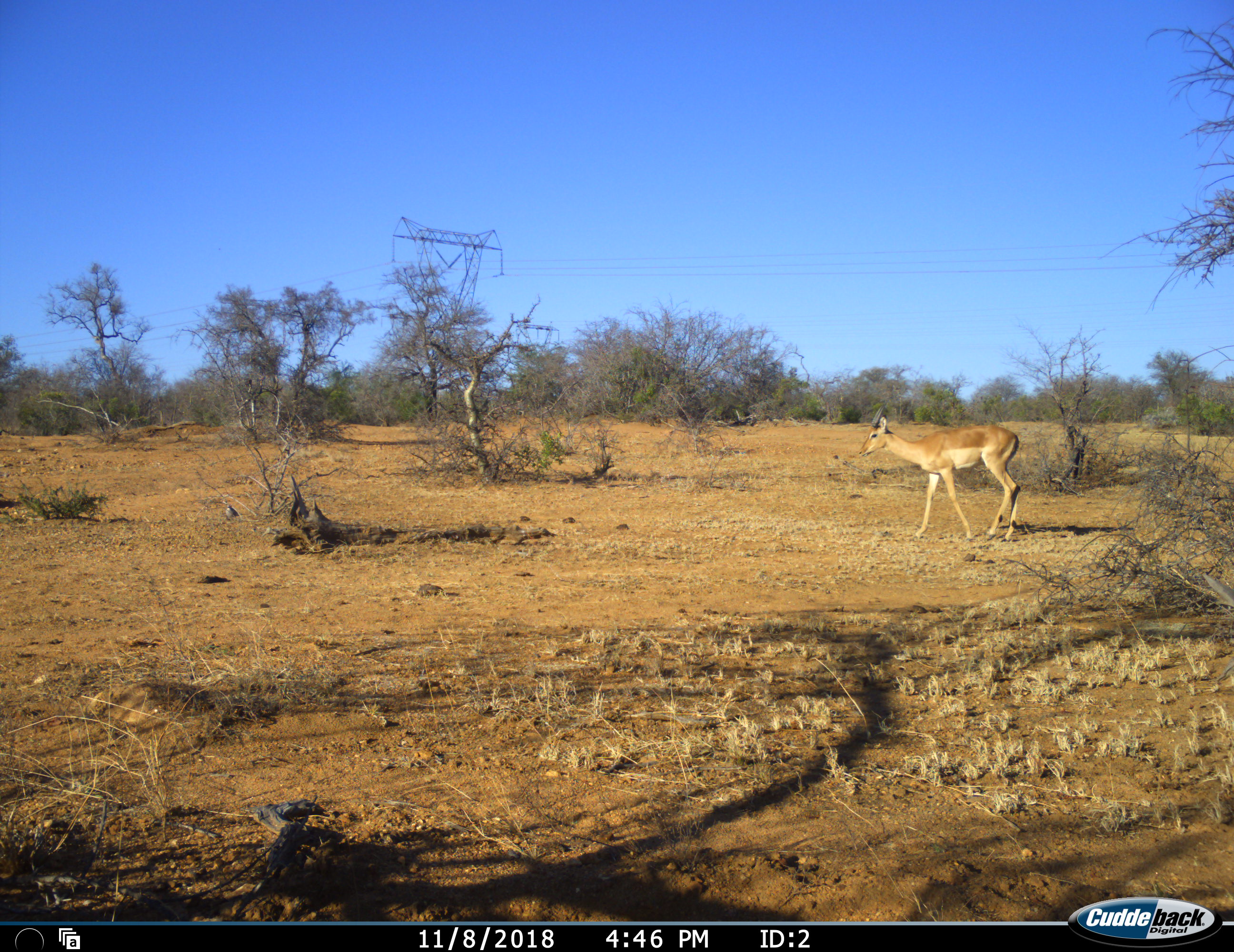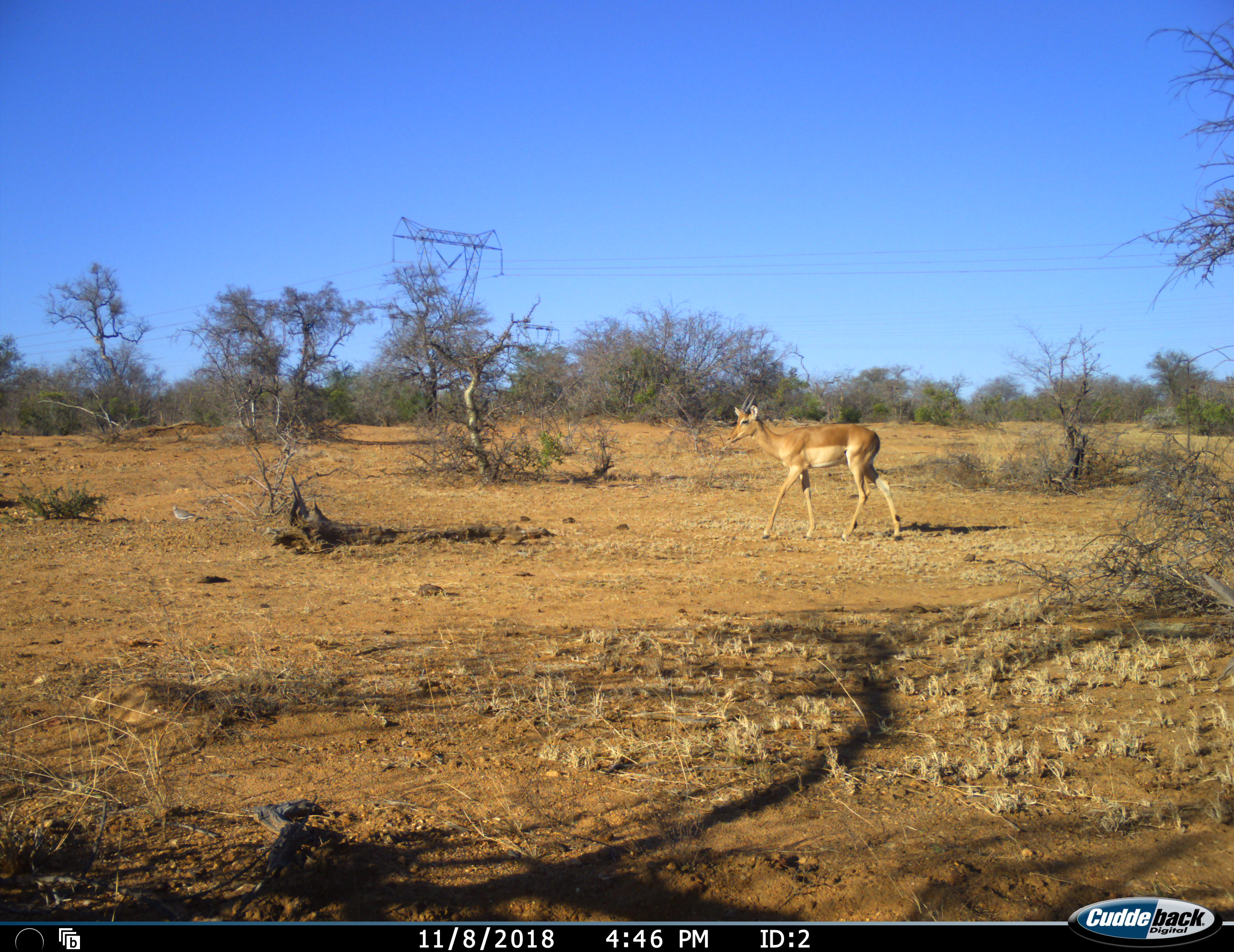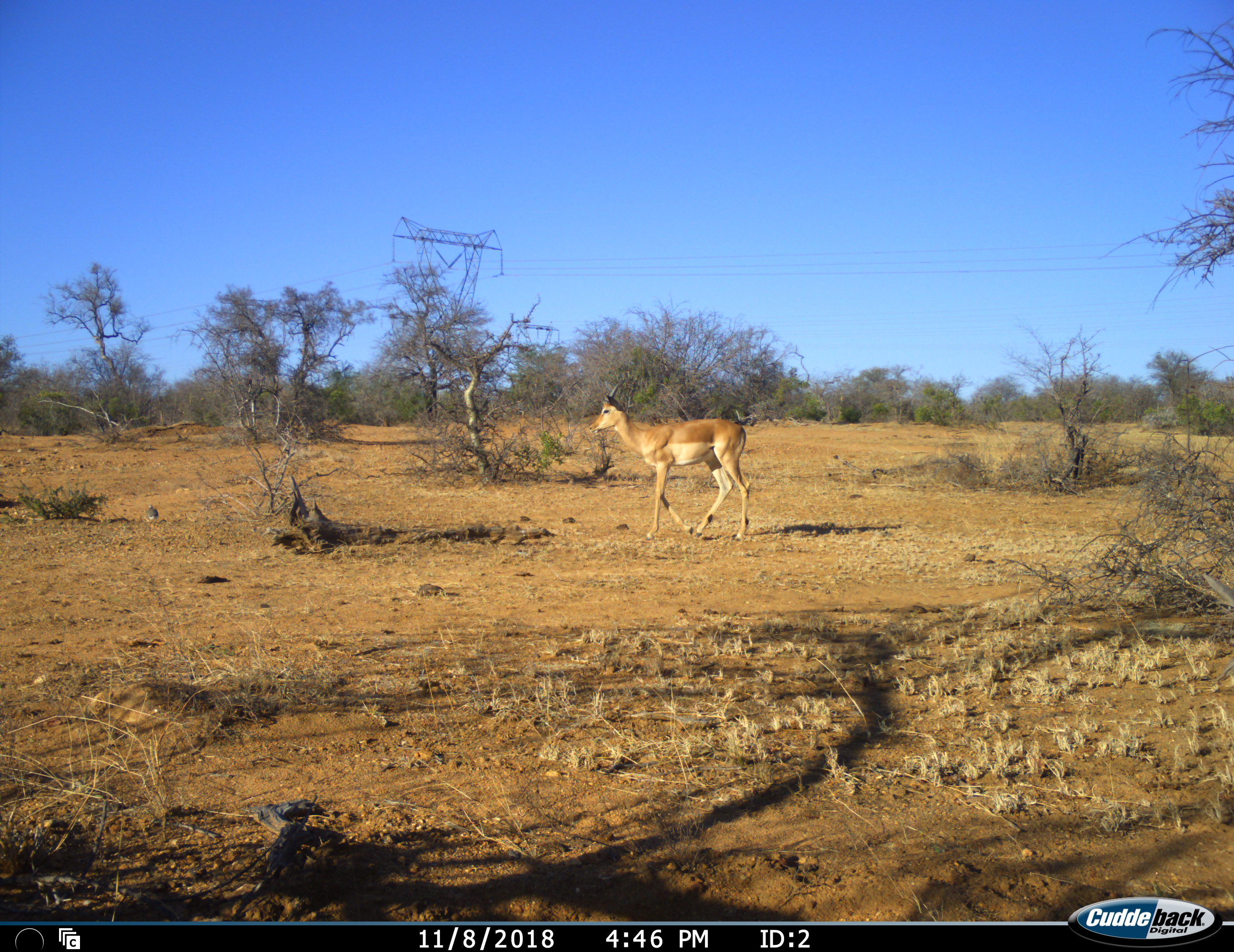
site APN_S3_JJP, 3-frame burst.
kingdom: Animalia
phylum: Chordata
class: Mammalia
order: Artiodactyla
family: Bovidae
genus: Aepyceros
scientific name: Aepyceros melampus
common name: impala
Impala (Aepyceros melampus), count 1. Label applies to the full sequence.